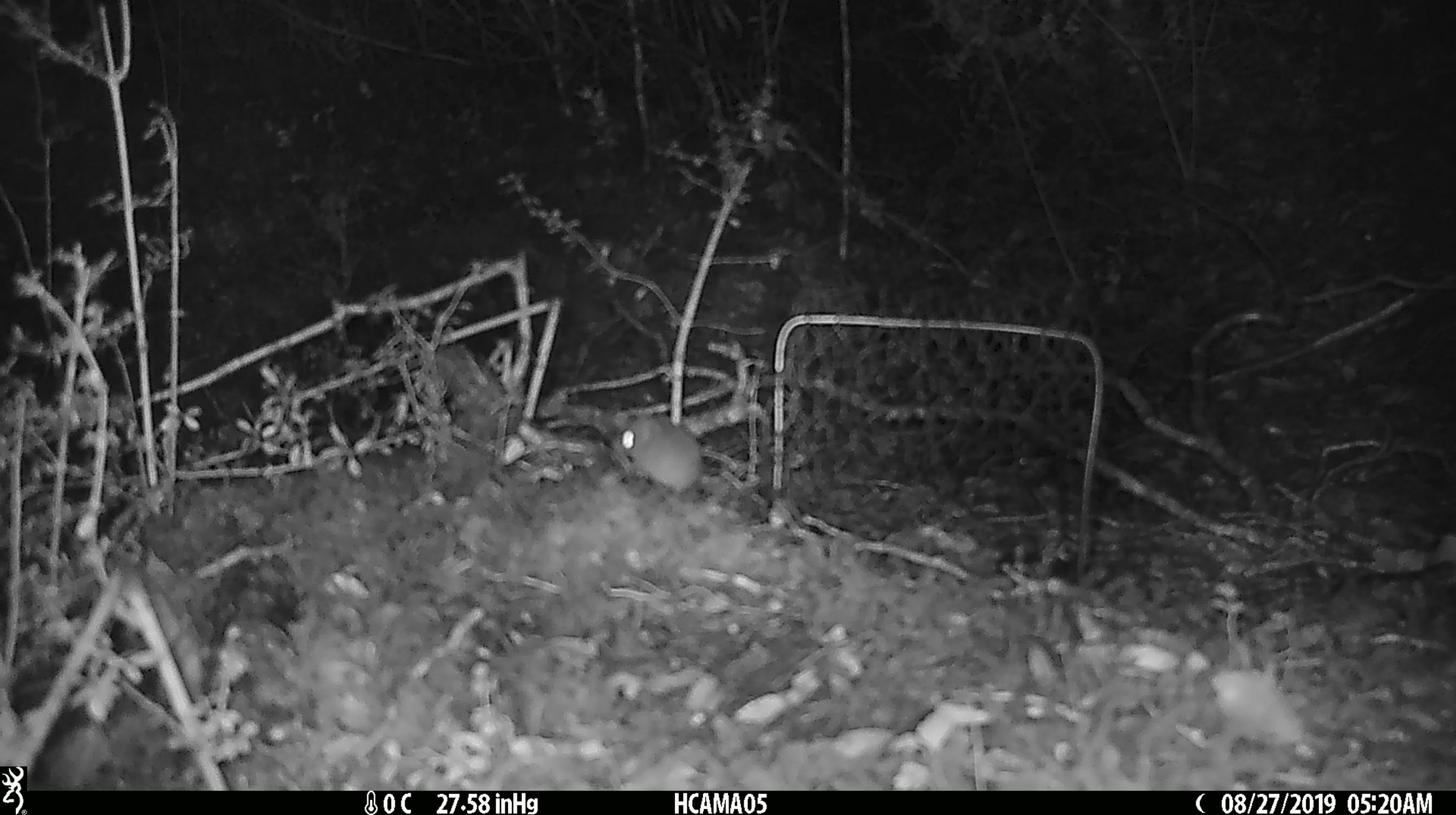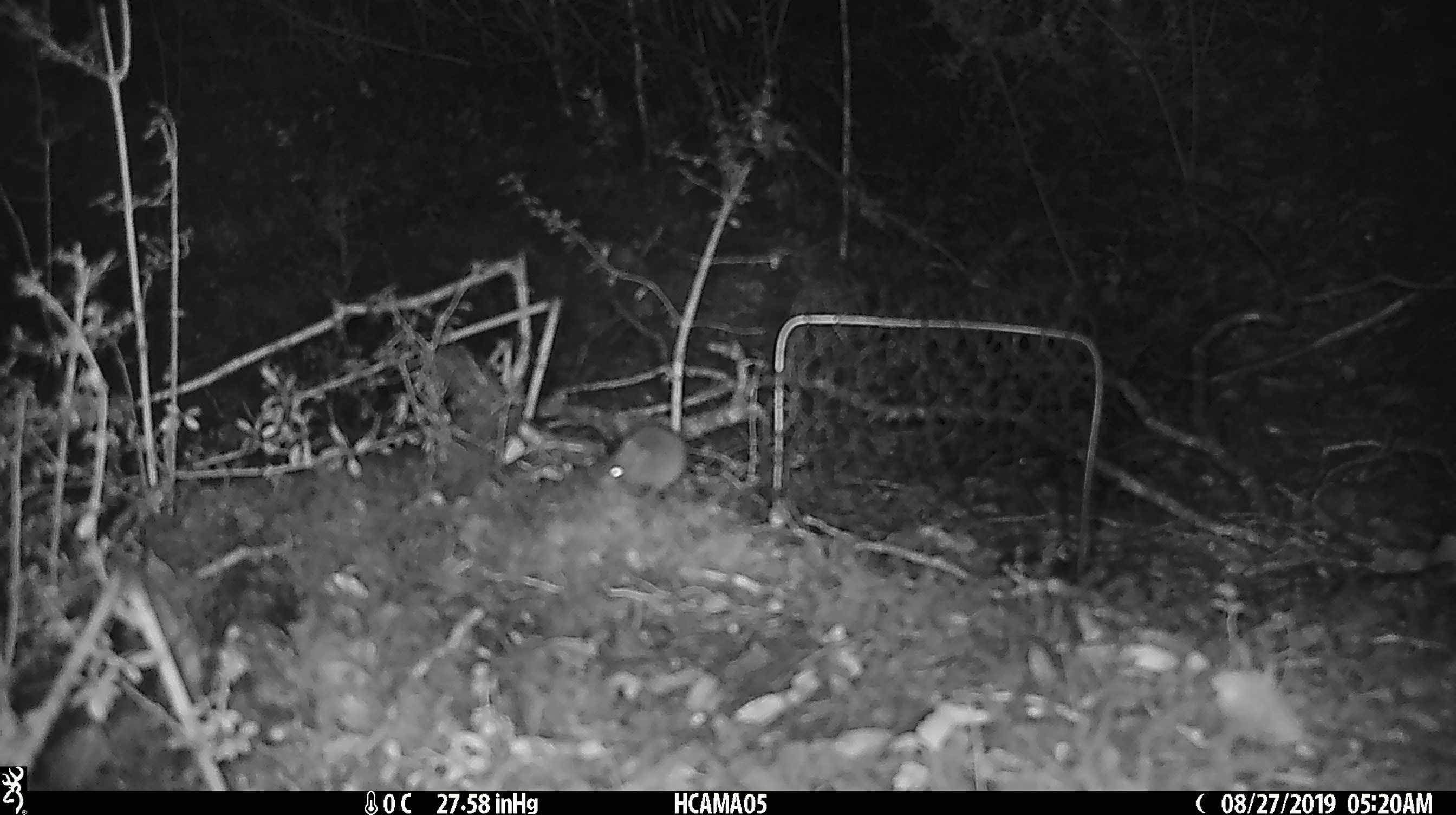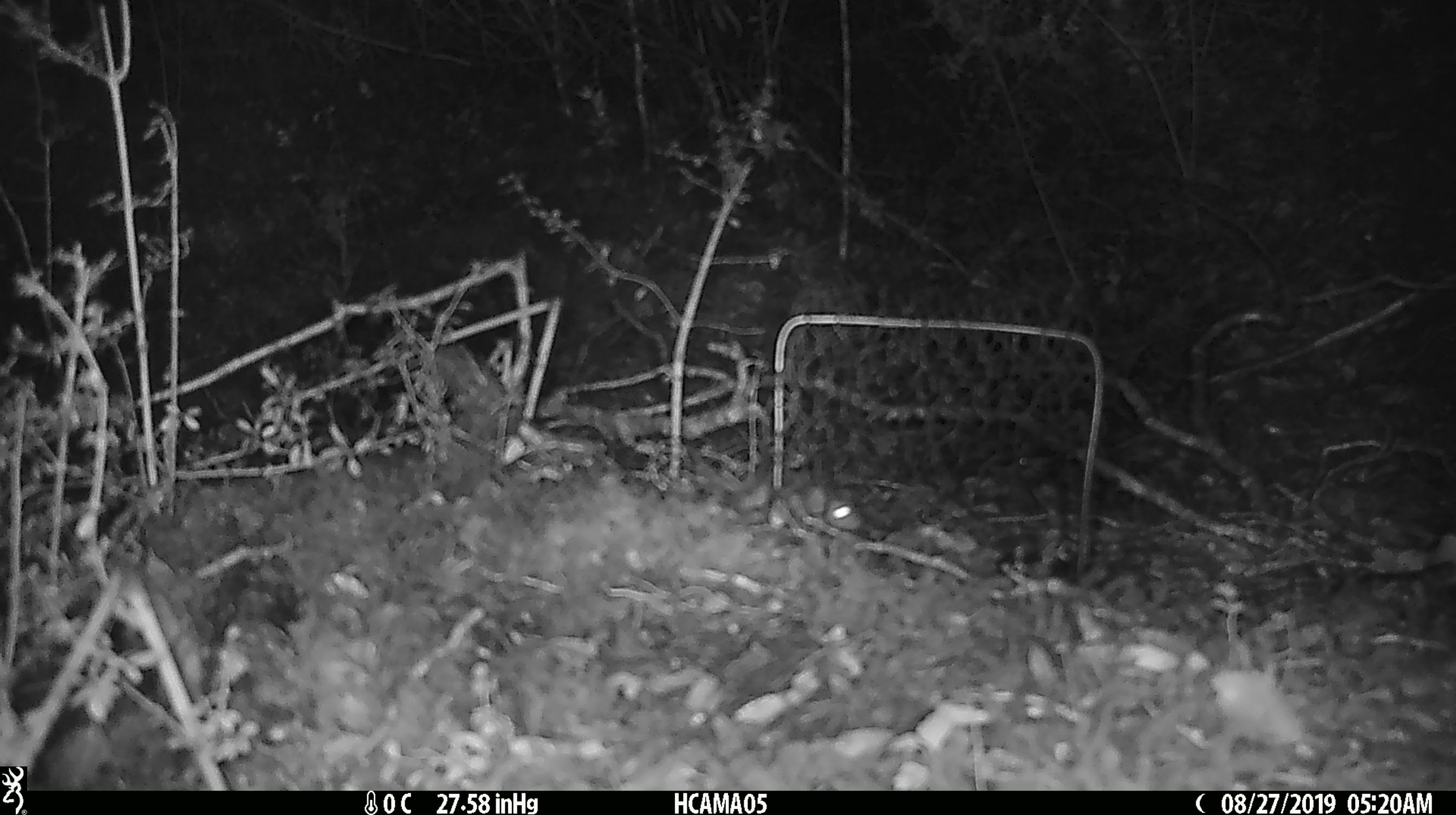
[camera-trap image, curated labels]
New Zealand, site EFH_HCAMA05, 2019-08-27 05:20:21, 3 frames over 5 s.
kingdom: Animalia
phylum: Chordata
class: Mammalia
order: Rodentia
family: Muridae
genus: Mus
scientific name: Mus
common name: mouse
Mouse (Mus).